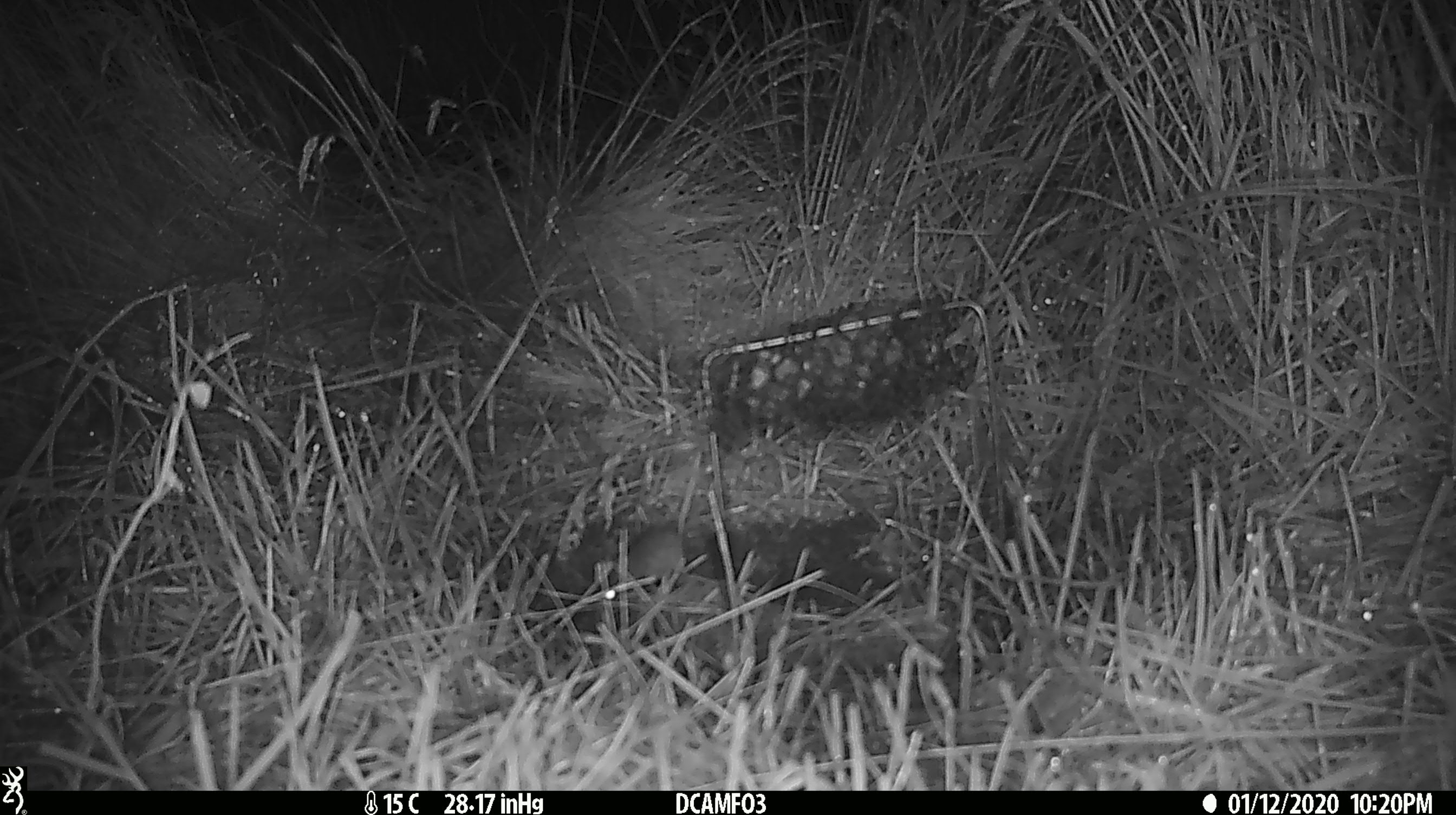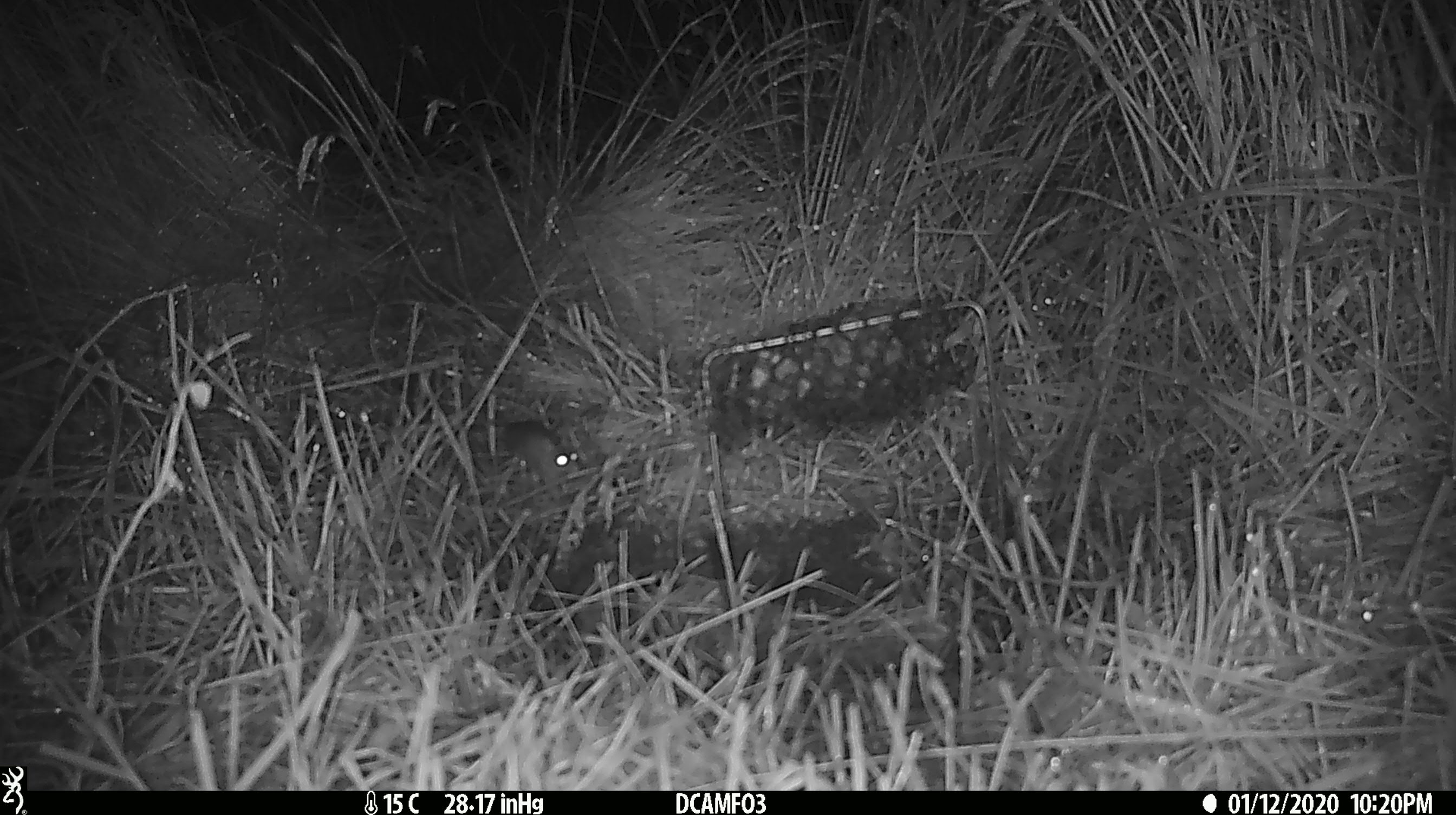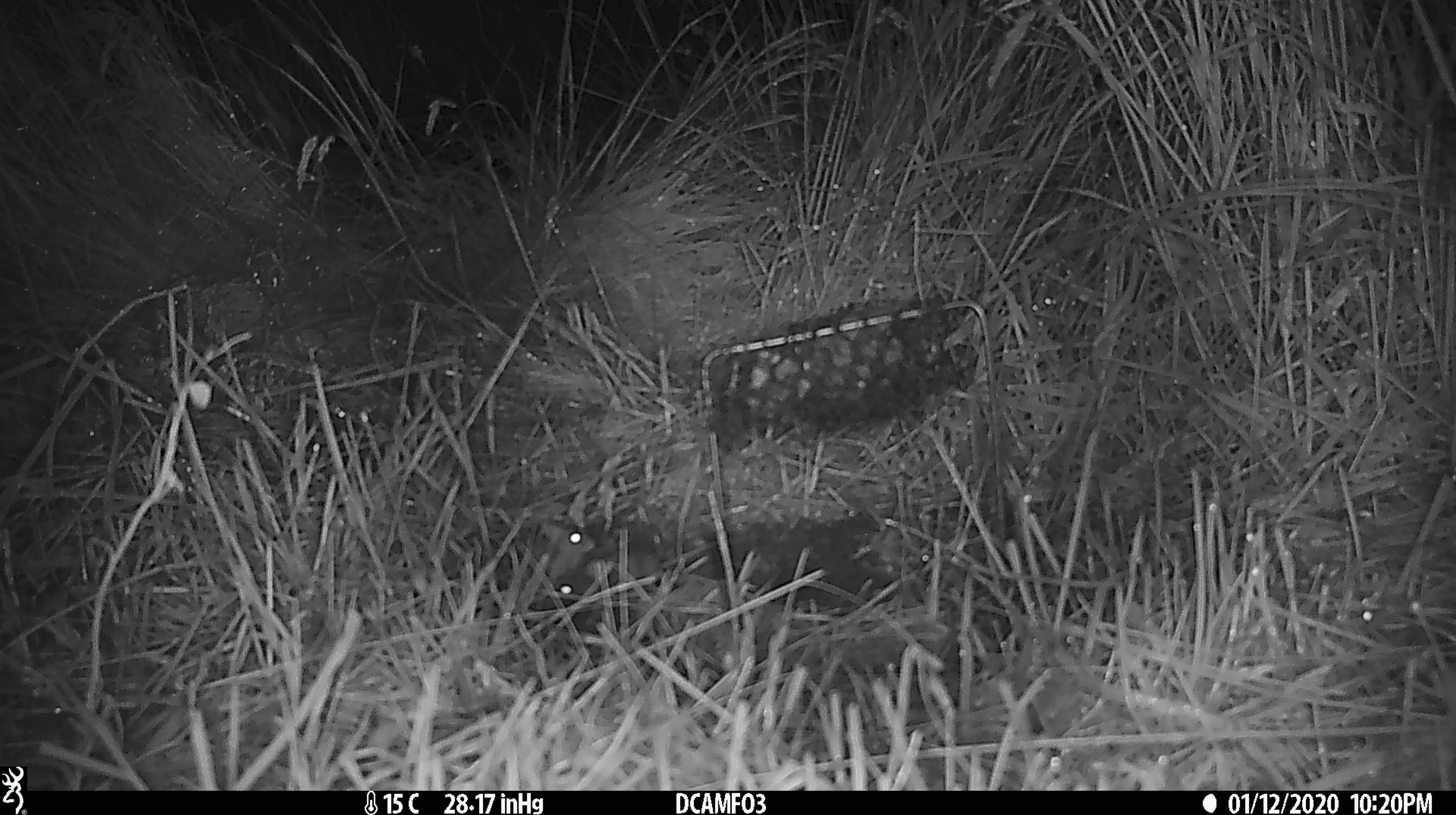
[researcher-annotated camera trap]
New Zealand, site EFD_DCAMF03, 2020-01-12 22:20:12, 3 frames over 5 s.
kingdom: Animalia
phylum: Chordata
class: Mammalia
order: Rodentia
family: Muridae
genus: Mus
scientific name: Mus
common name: mouse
Mouse (Mus).